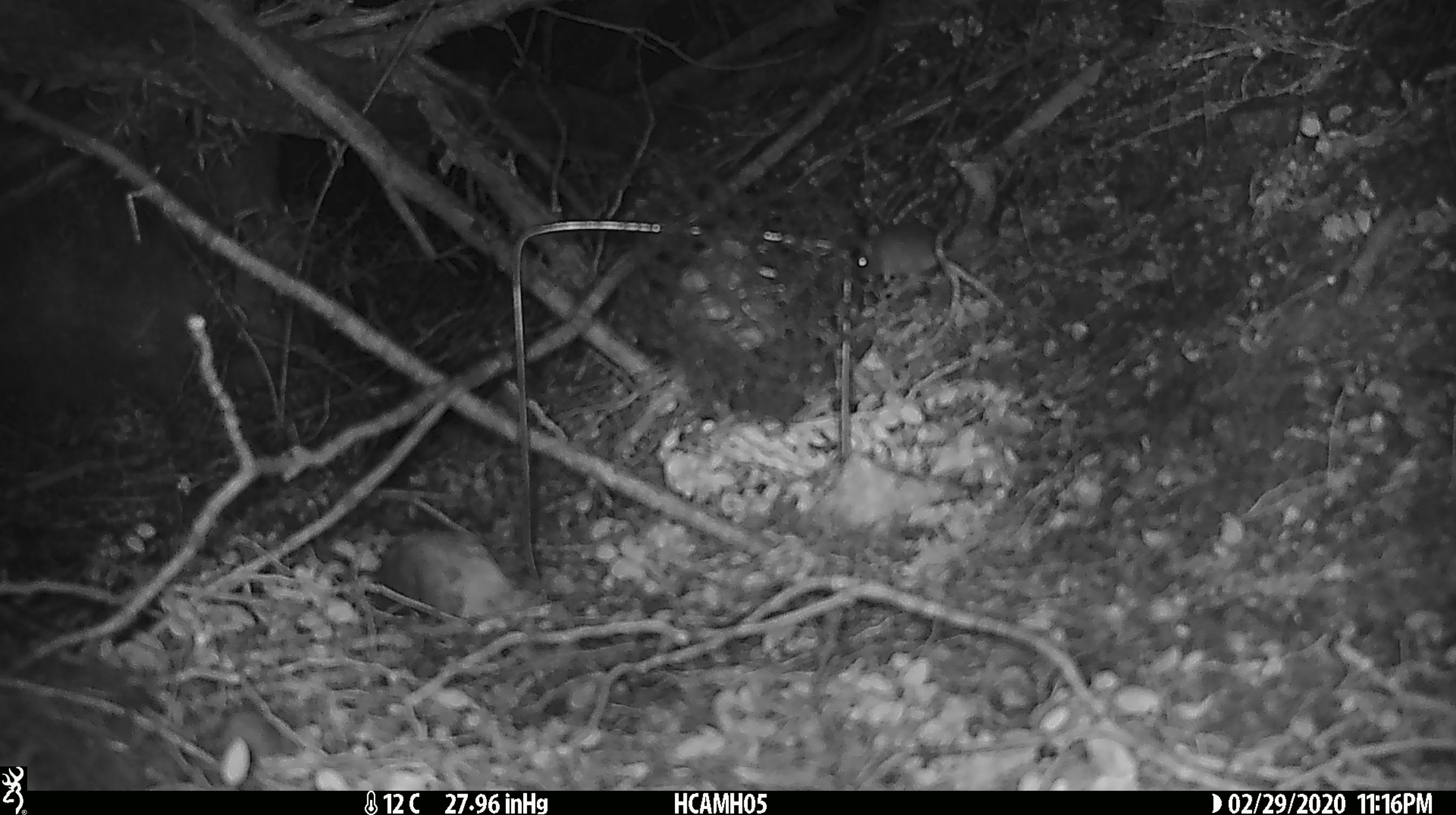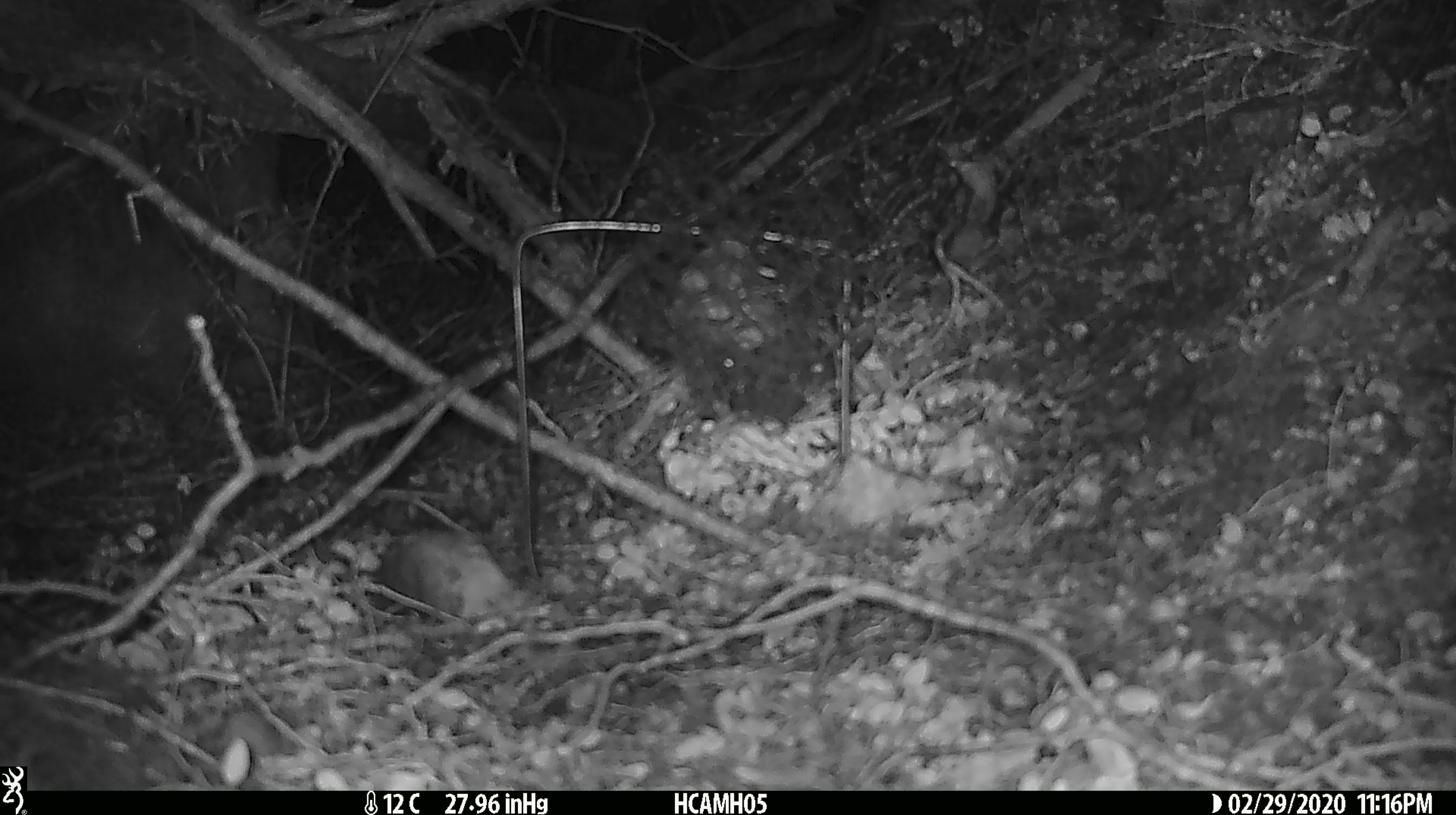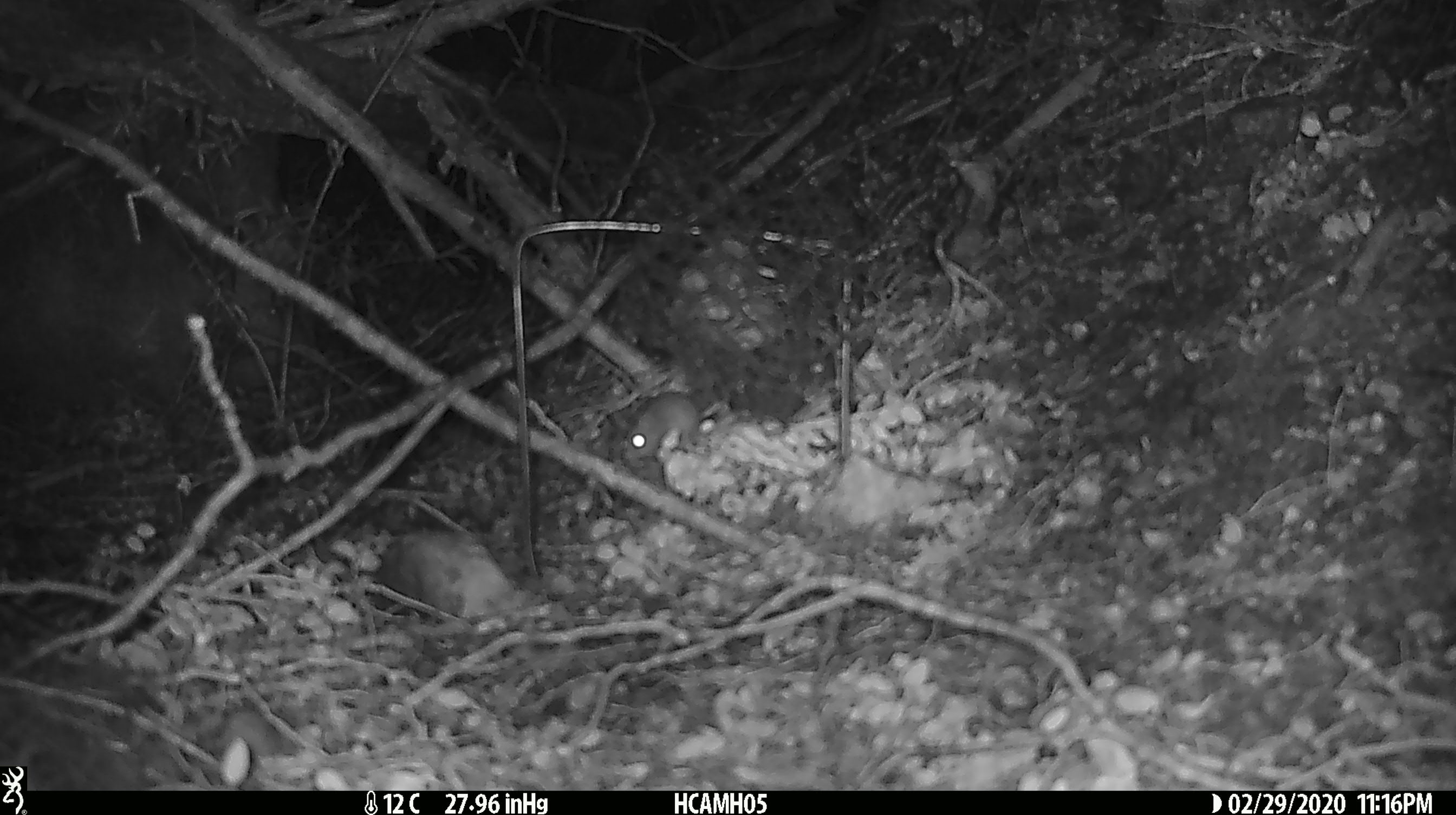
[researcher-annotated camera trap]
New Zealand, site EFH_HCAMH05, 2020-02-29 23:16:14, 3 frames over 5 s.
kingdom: Animalia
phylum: Chordata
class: Mammalia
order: Rodentia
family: Muridae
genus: Mus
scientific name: Mus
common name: mouse